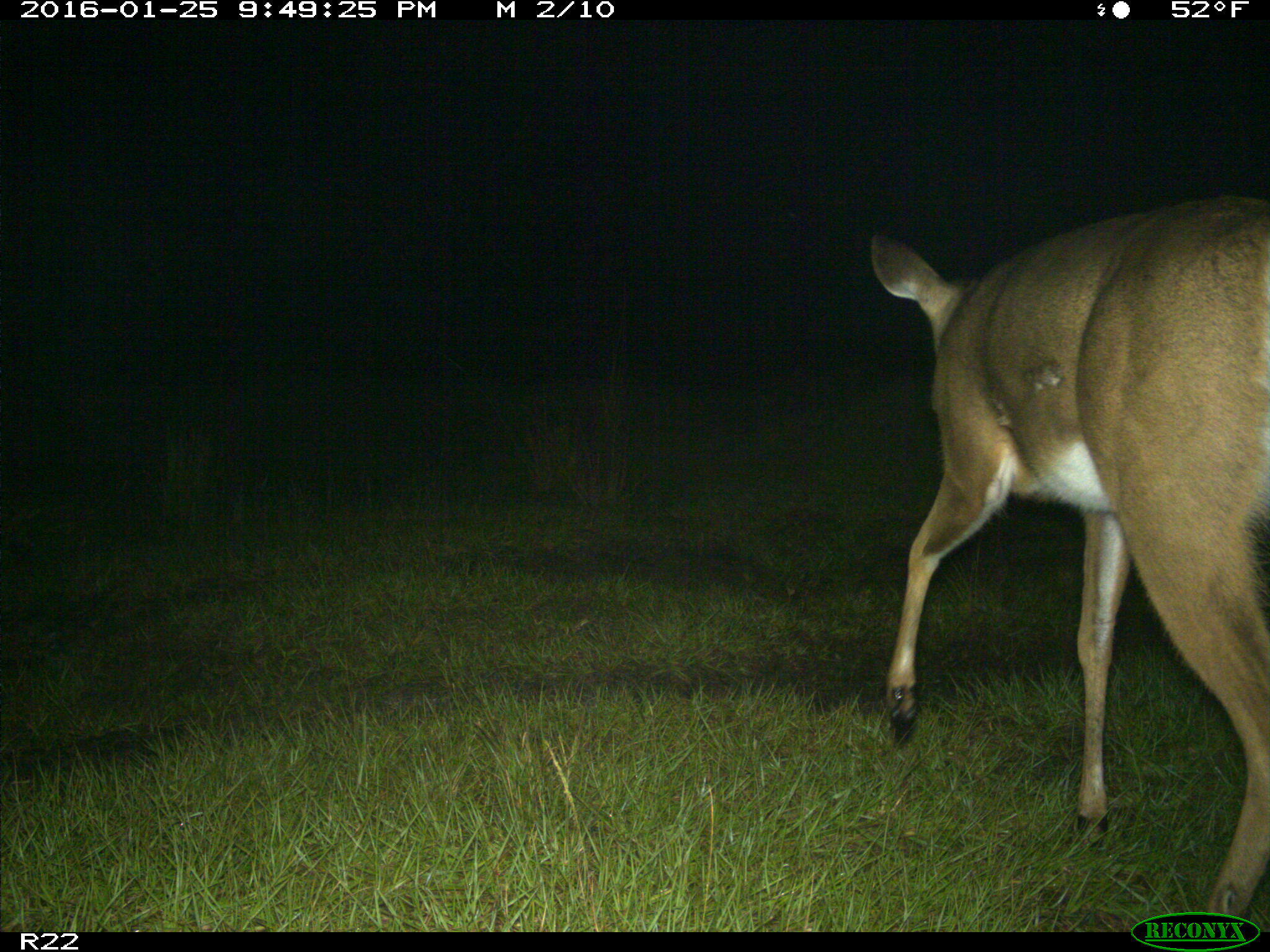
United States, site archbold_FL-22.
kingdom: Animalia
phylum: Chordata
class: Mammalia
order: Artiodactyla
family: Cervidae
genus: Odocoileus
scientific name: Odocoileus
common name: deer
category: unidentified deer